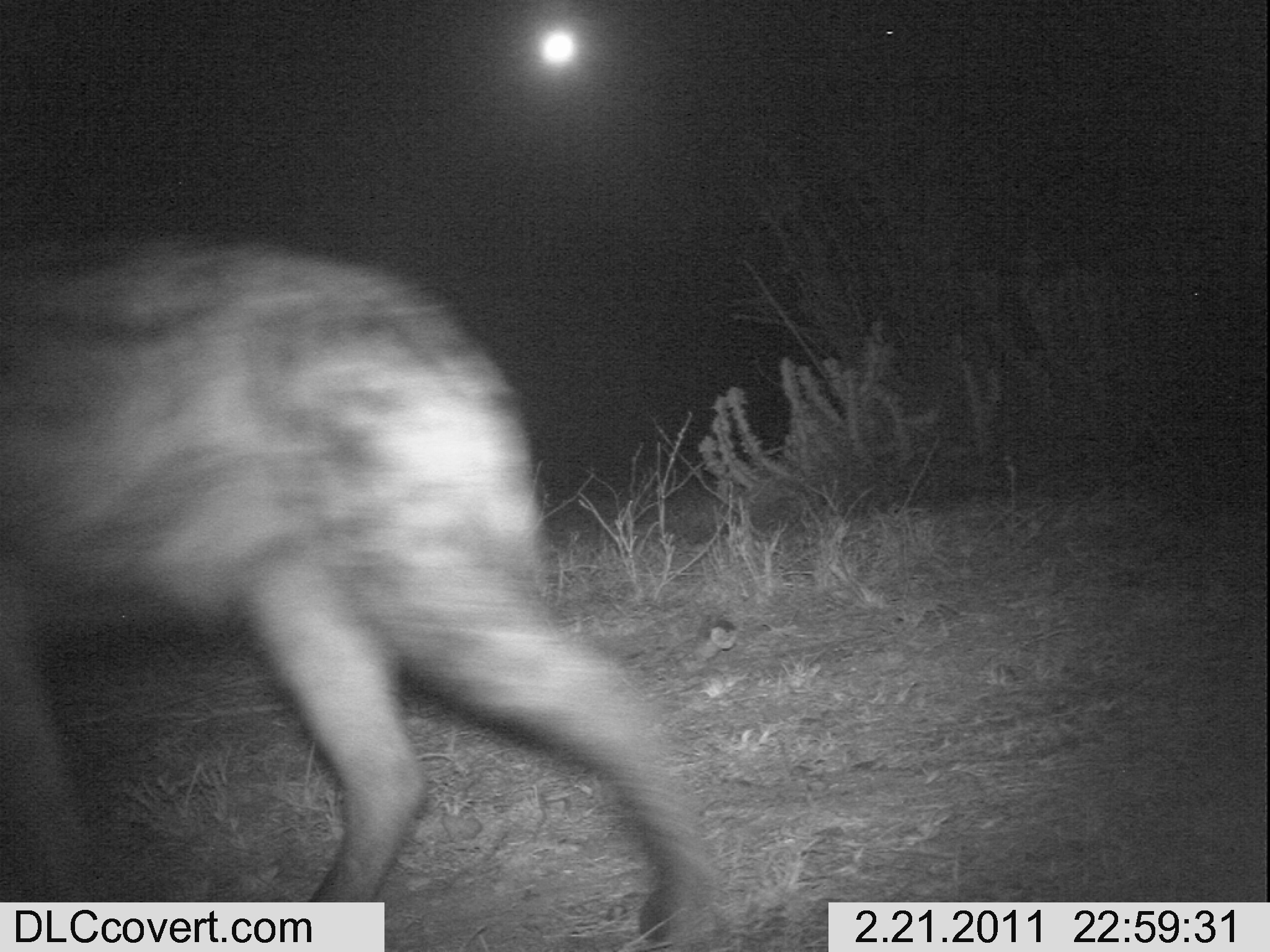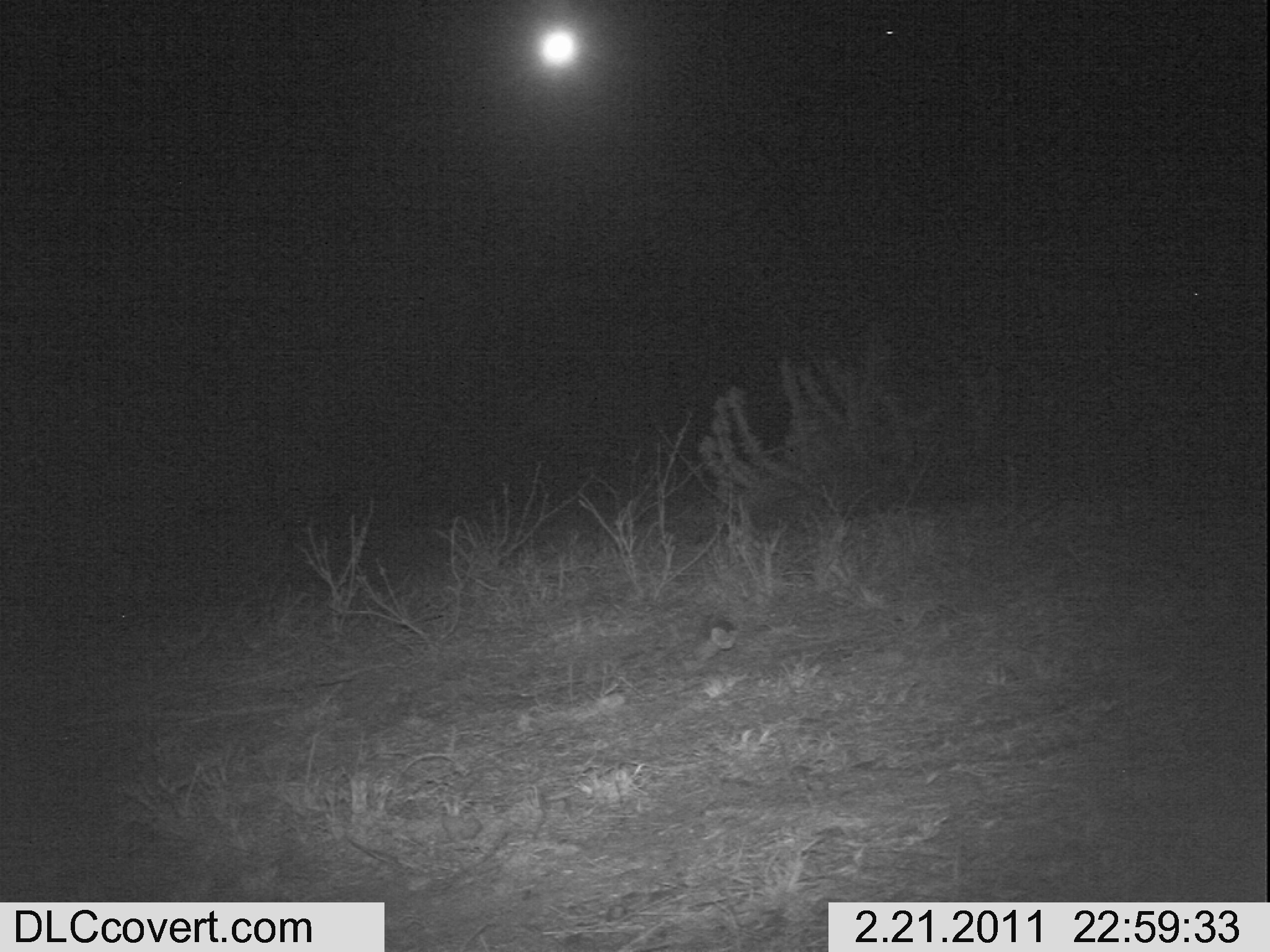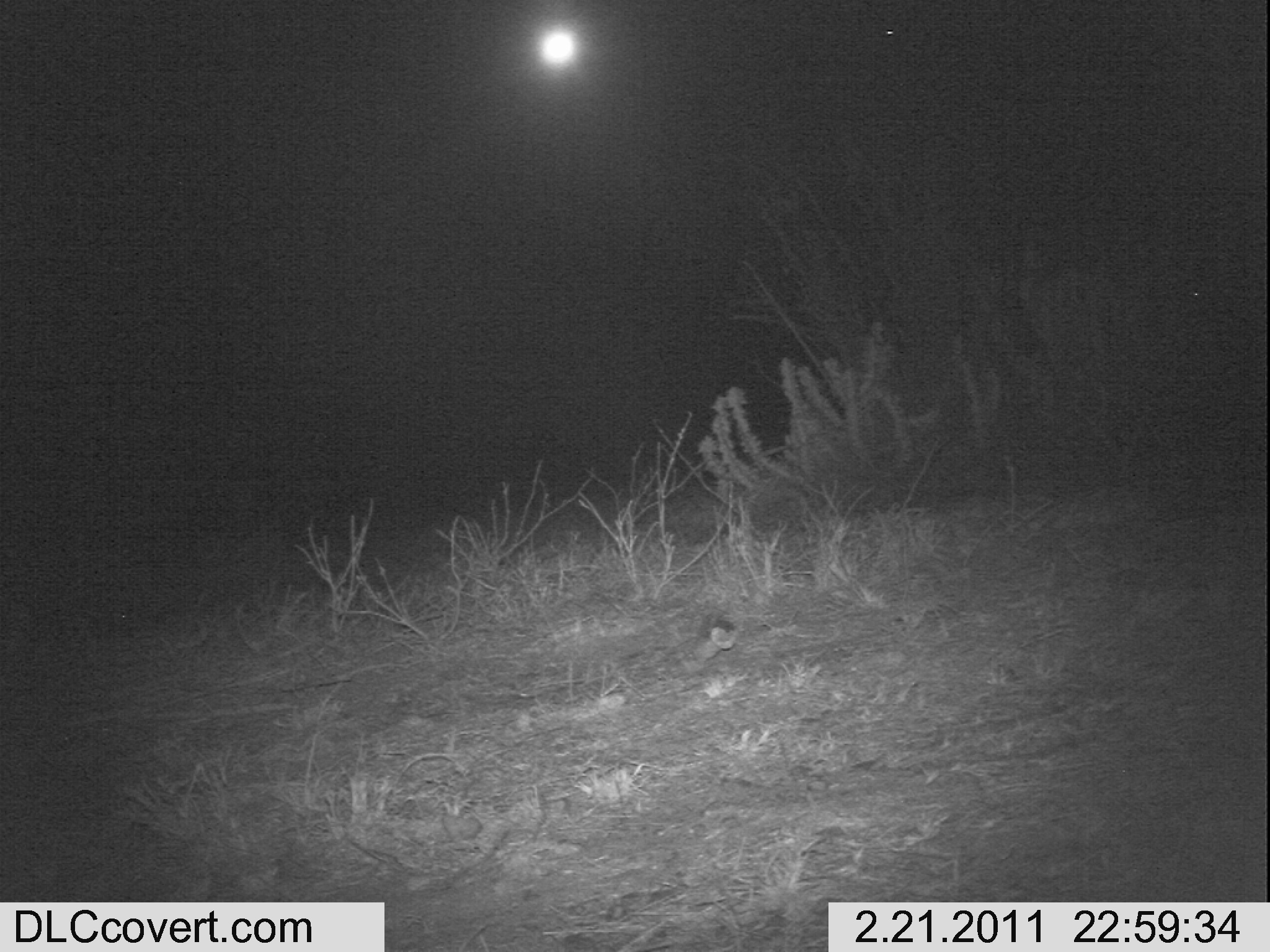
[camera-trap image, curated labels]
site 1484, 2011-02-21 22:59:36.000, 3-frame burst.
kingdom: Animalia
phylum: Chordata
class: Mammalia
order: Carnivora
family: Hyaenidae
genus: Crocuta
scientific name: Crocuta crocuta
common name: spotted hyena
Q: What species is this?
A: Crocuta crocuta (spotted hyena).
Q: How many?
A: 1.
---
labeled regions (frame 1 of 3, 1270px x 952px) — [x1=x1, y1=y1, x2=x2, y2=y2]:
crocuta crocuta: [x1=0, y1=238, x2=719, y2=951]